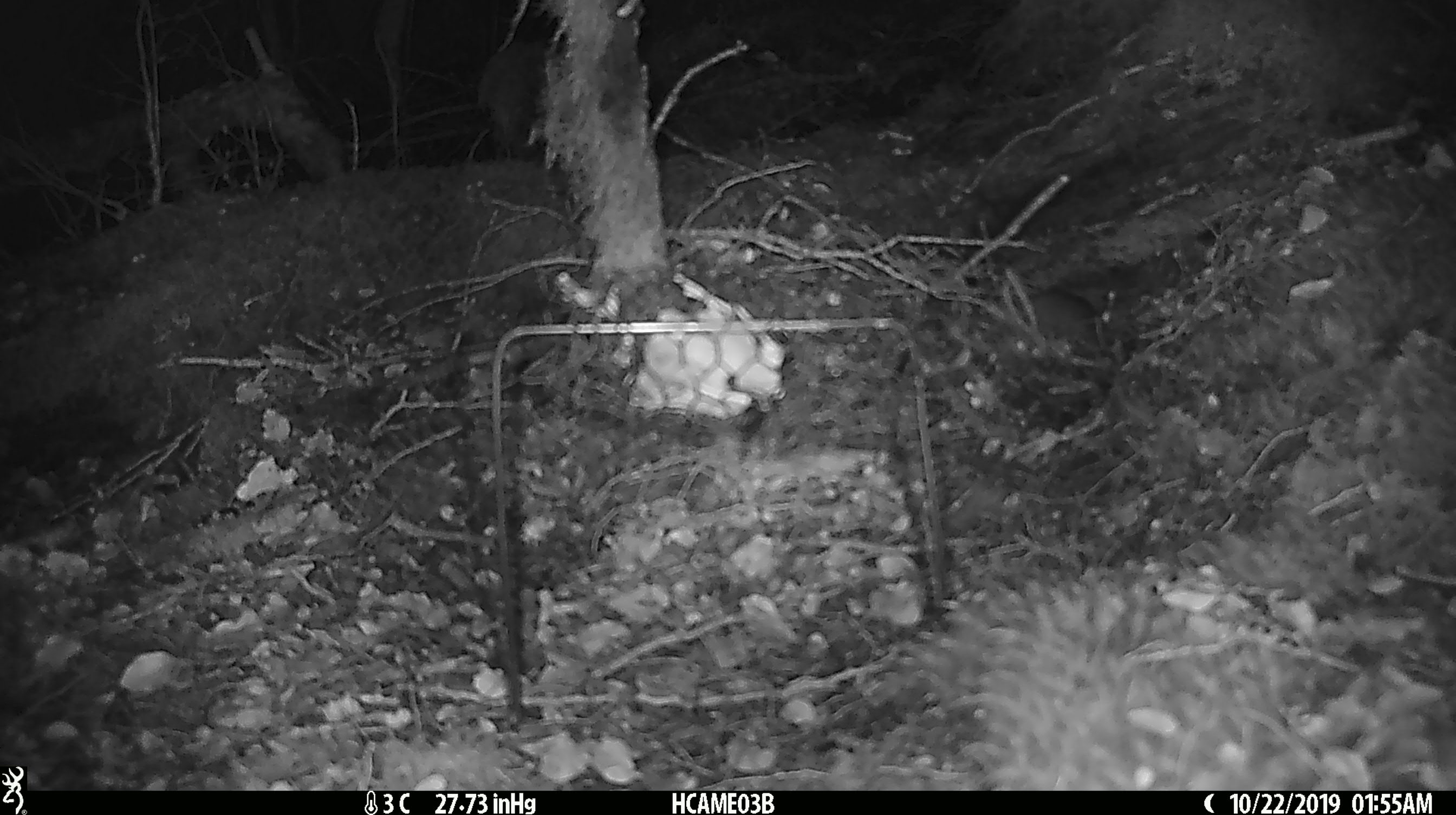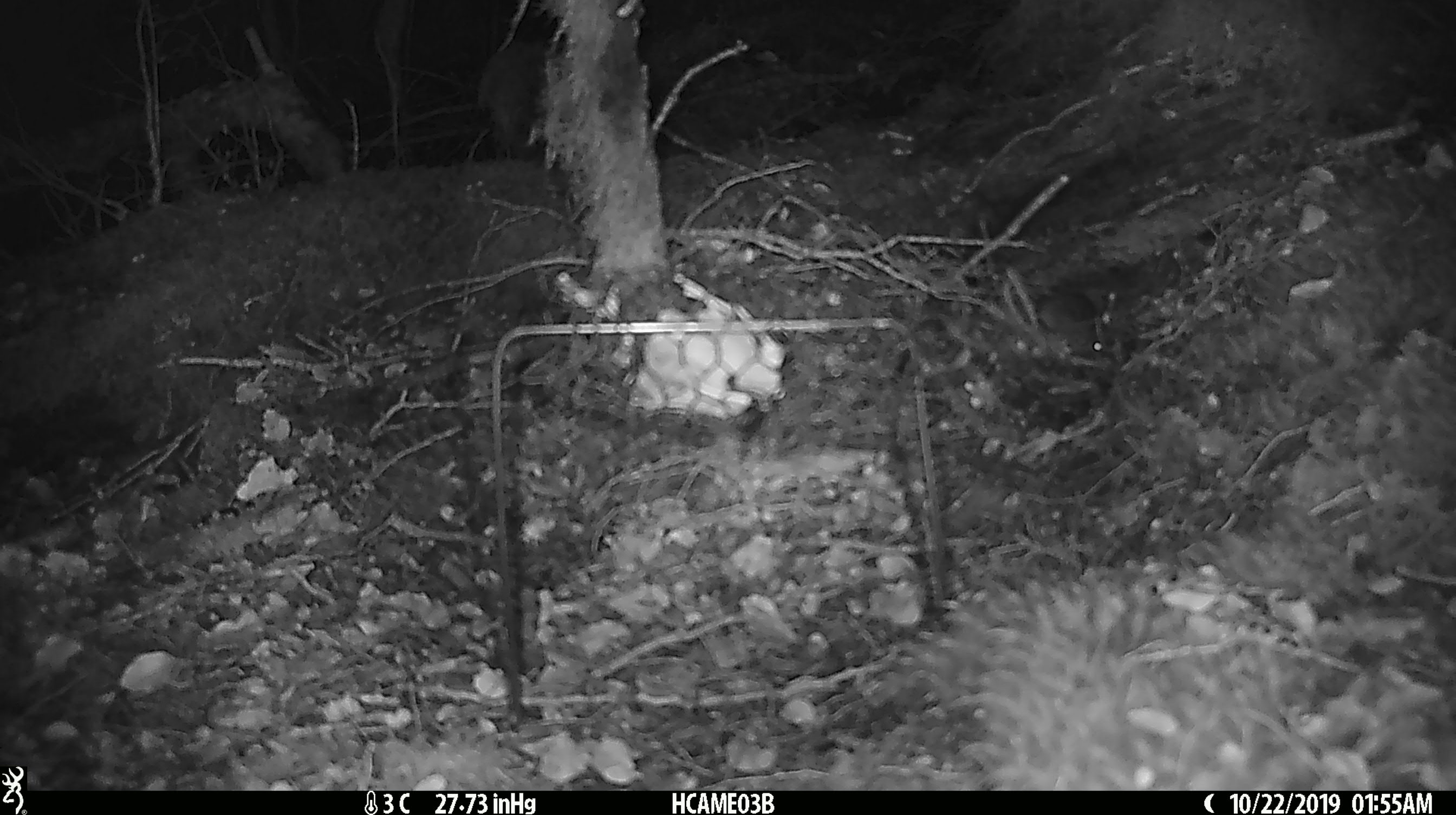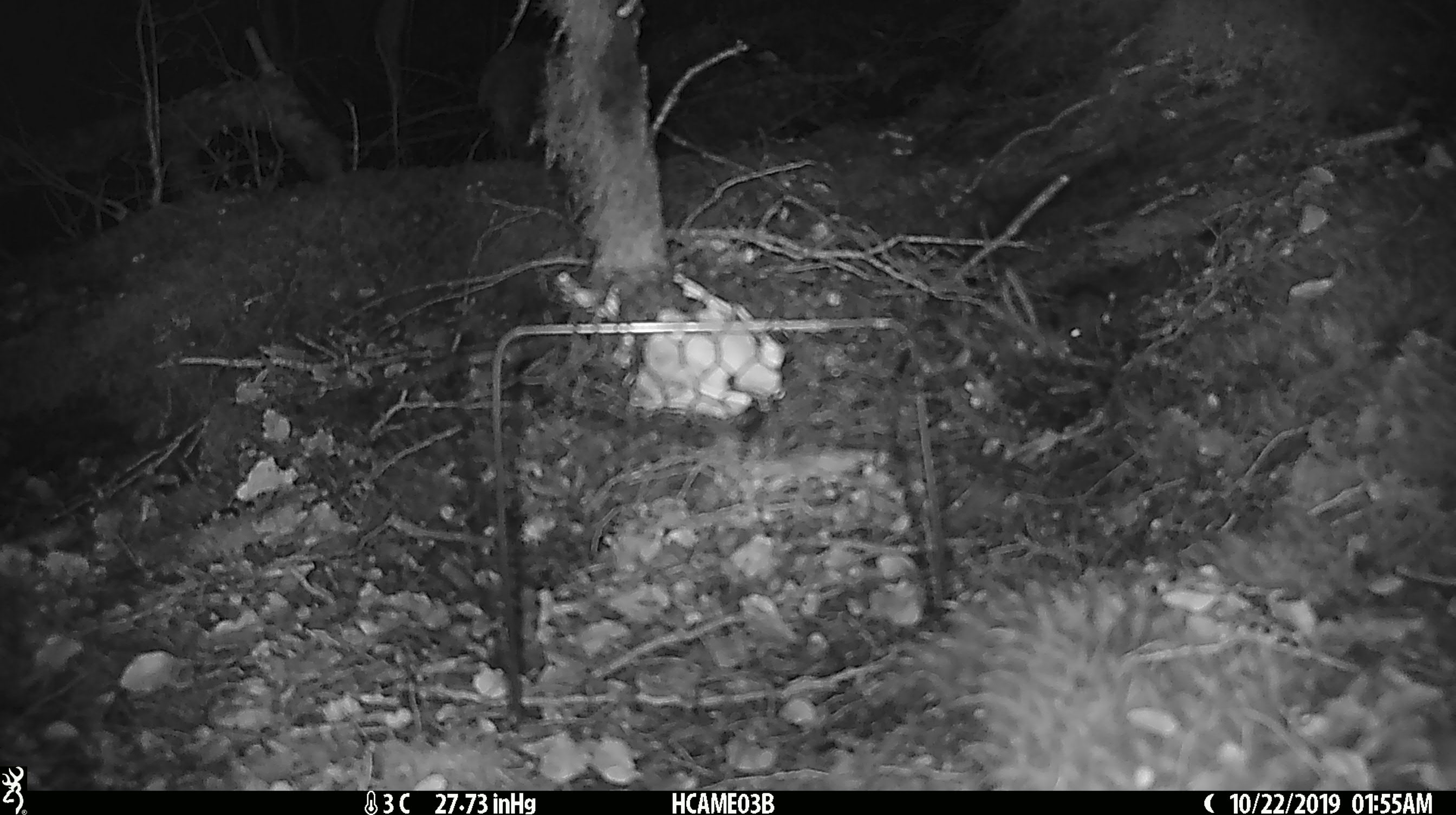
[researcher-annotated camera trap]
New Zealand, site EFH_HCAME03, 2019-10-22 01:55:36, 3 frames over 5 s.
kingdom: Animalia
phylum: Chordata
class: Mammalia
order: Rodentia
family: Muridae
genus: Mus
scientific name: Mus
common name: mouse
Mouse (Mus).